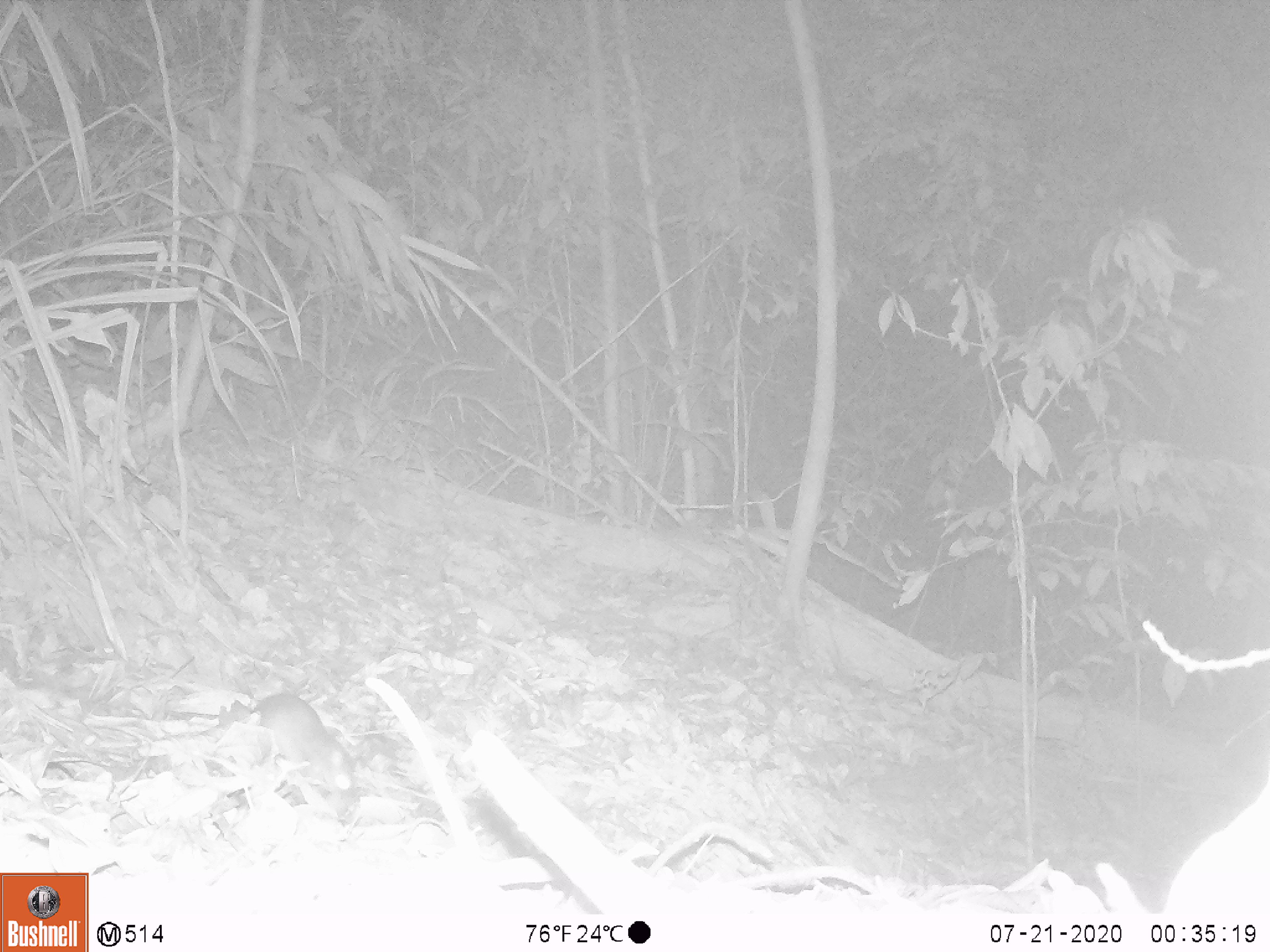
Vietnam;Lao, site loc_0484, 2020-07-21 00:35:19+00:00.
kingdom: Animalia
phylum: Chordata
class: Mammalia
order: Rodentia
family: Muridae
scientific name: Muridae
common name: old-world mice and rats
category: unidentified murid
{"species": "unidentified murid (old-world mice and rats) (Muridae)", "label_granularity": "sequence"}